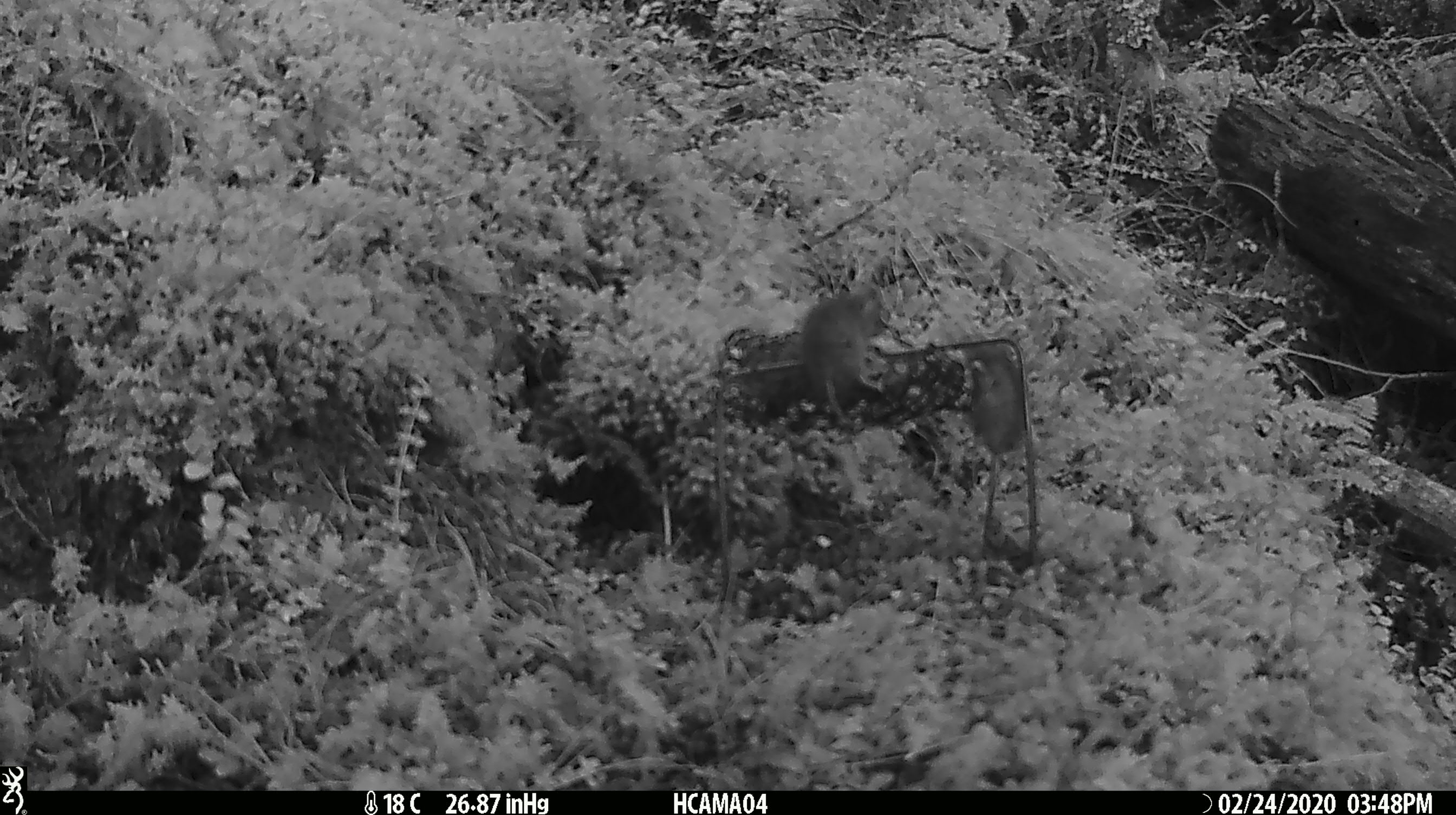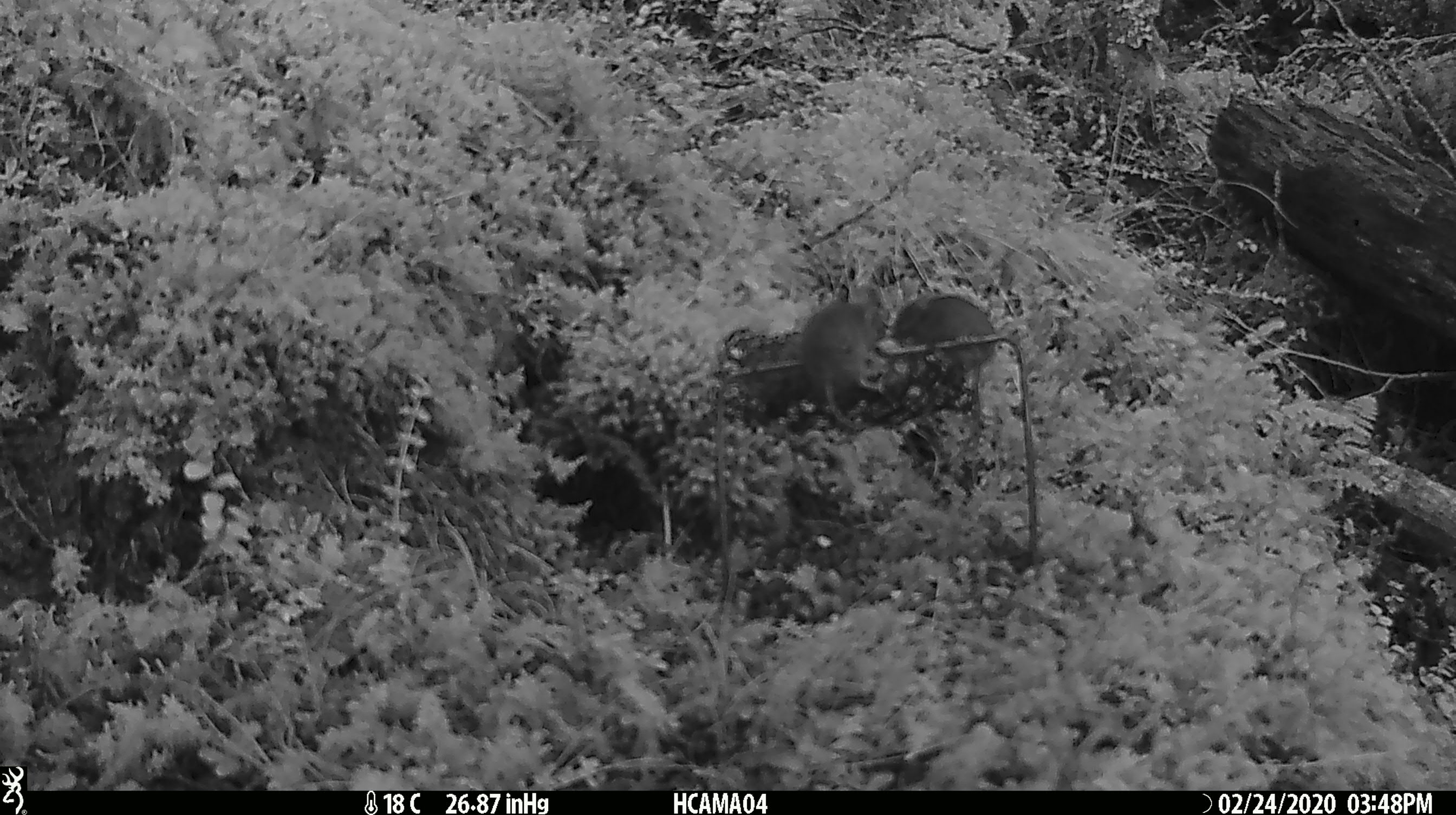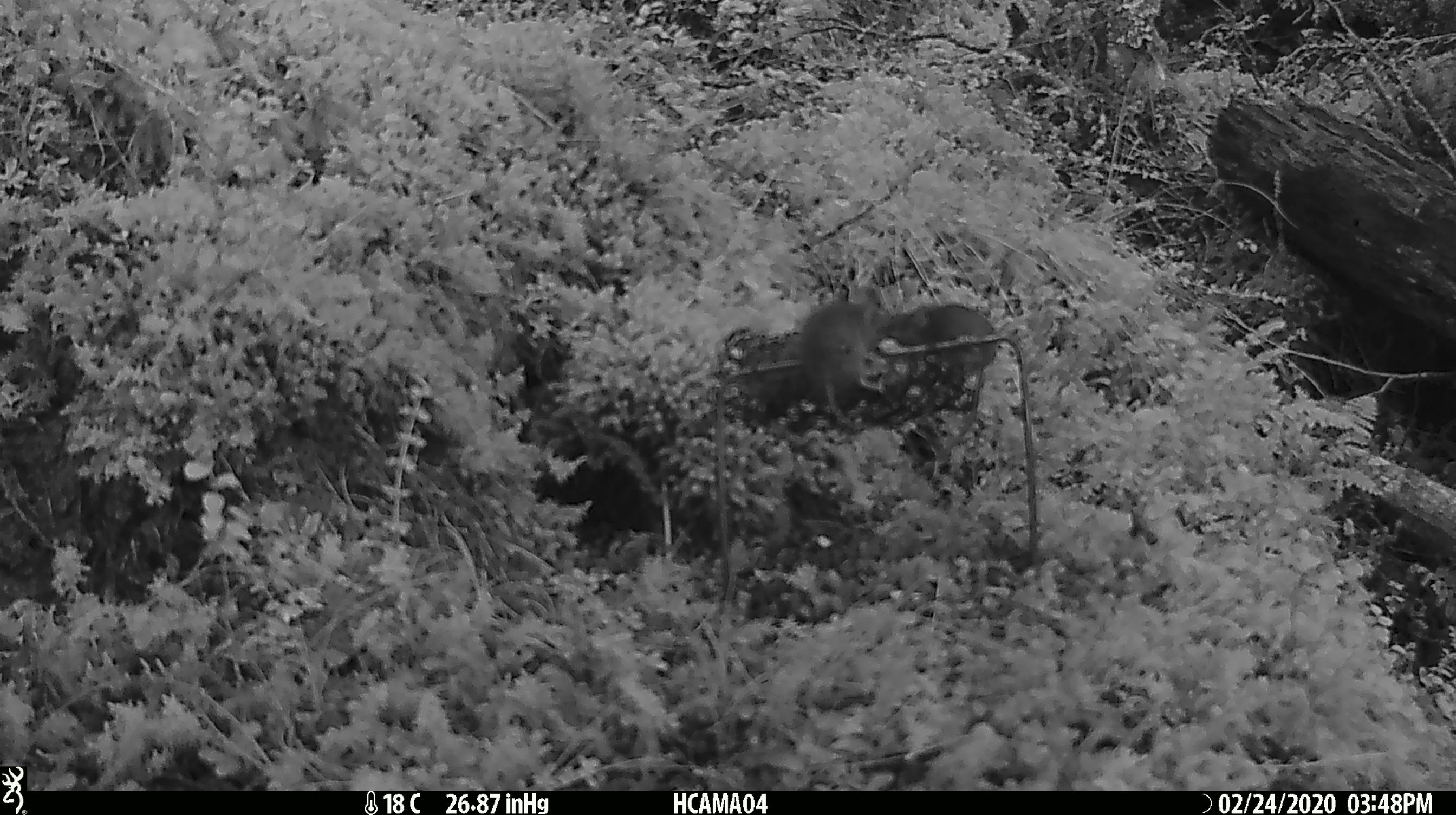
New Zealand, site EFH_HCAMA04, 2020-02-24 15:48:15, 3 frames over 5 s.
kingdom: Animalia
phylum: Chordata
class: Mammalia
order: Rodentia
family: Muridae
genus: Mus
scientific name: Mus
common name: mouse